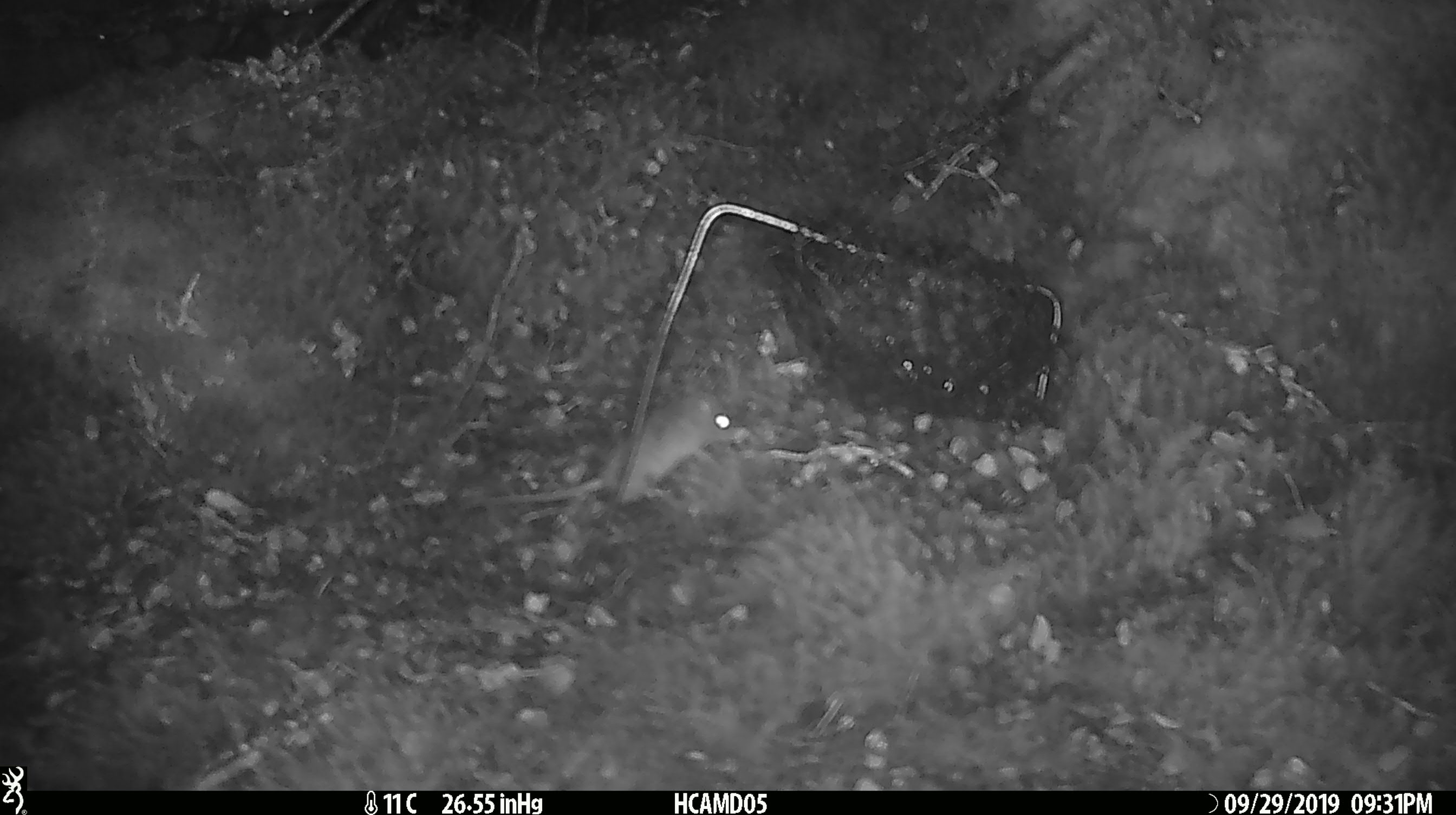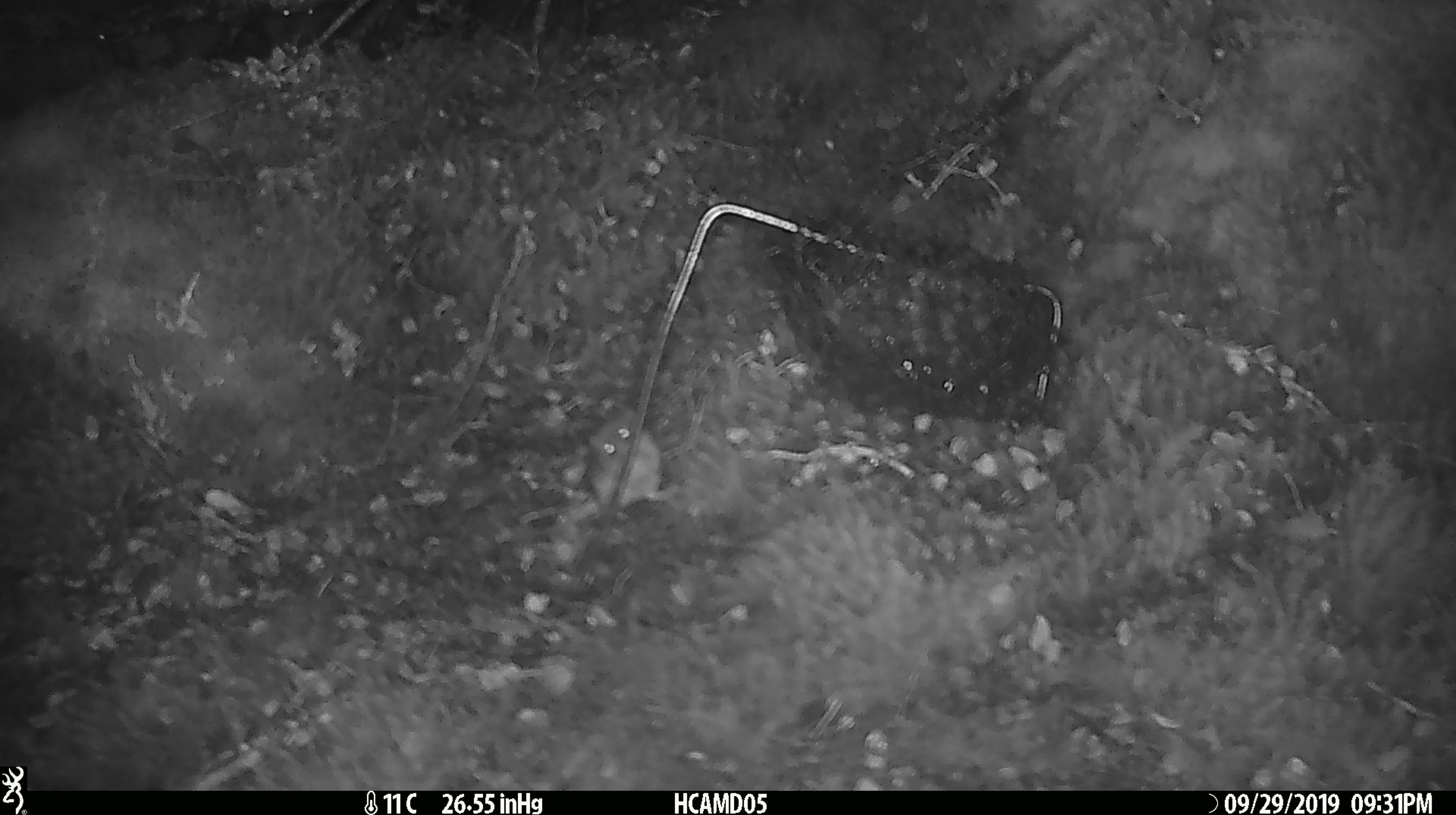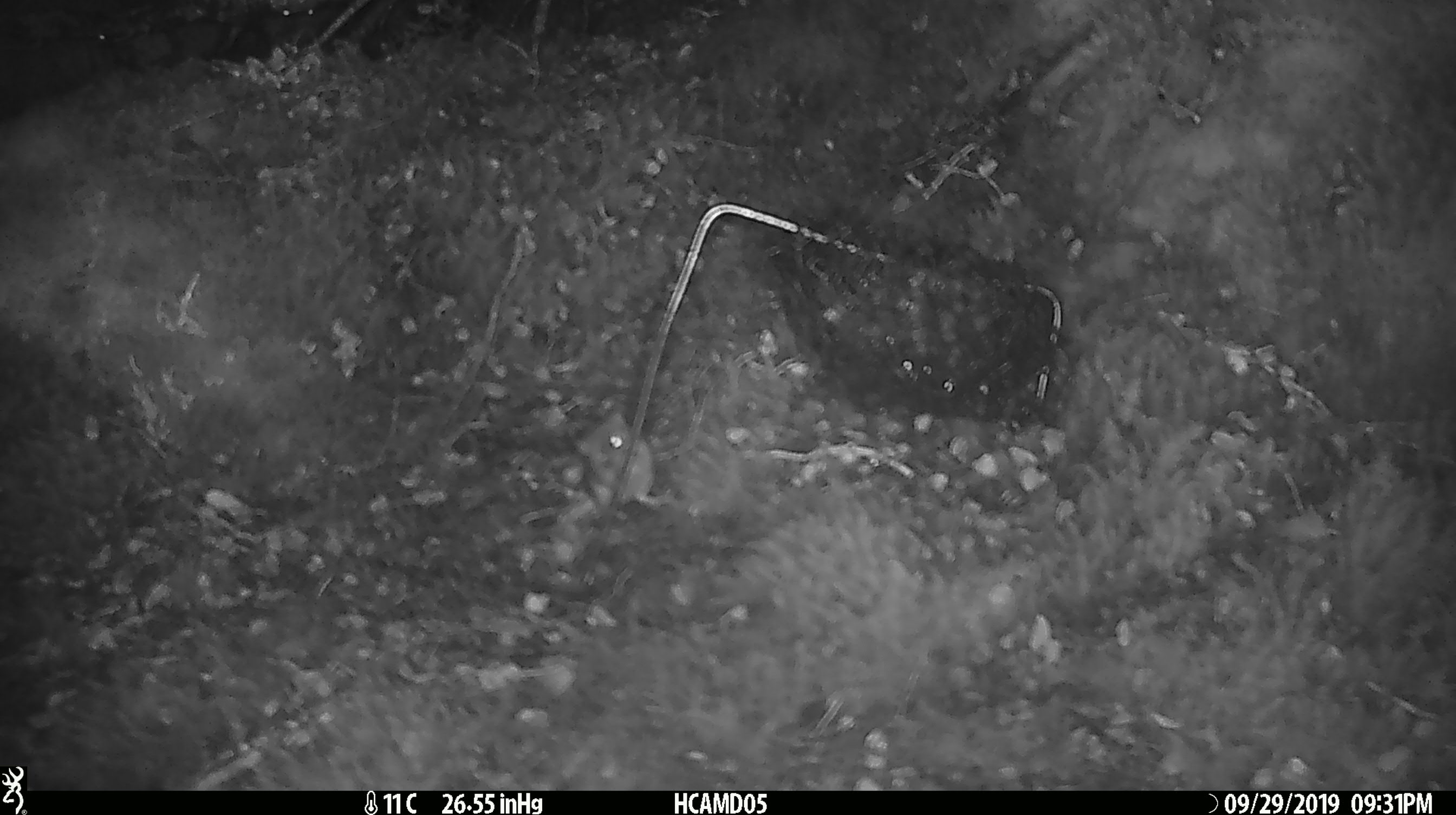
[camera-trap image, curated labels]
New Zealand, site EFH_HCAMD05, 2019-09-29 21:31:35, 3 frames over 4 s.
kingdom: Animalia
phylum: Chordata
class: Mammalia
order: Rodentia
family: Muridae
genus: Mus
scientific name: Mus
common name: mouse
Mouse (Mus).